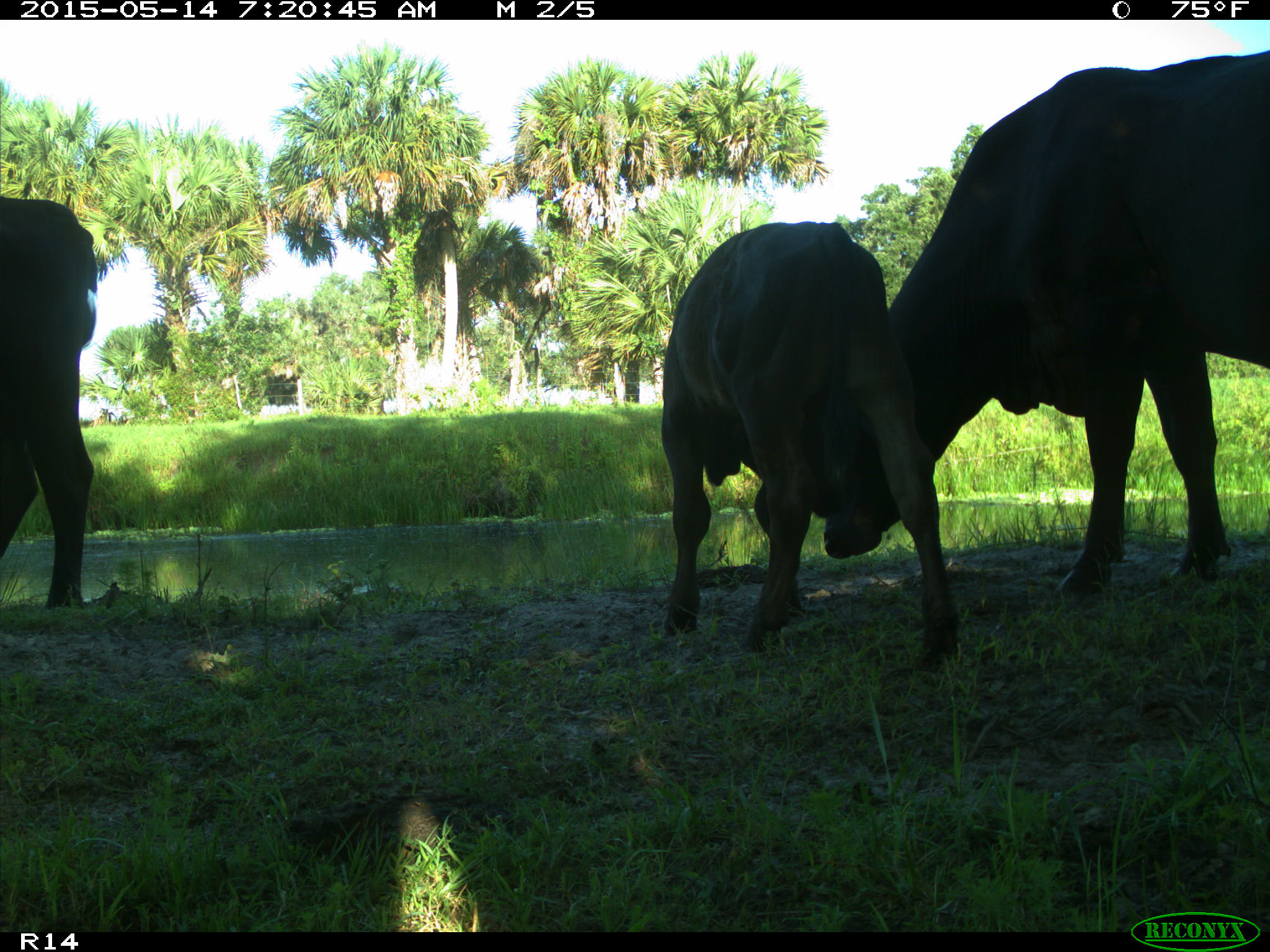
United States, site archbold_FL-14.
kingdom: Animalia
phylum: Chordata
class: Mammalia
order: Artiodactyla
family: Bovidae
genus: Bos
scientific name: Bos taurus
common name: domestic cow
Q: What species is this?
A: Bos taurus (domestic cow).